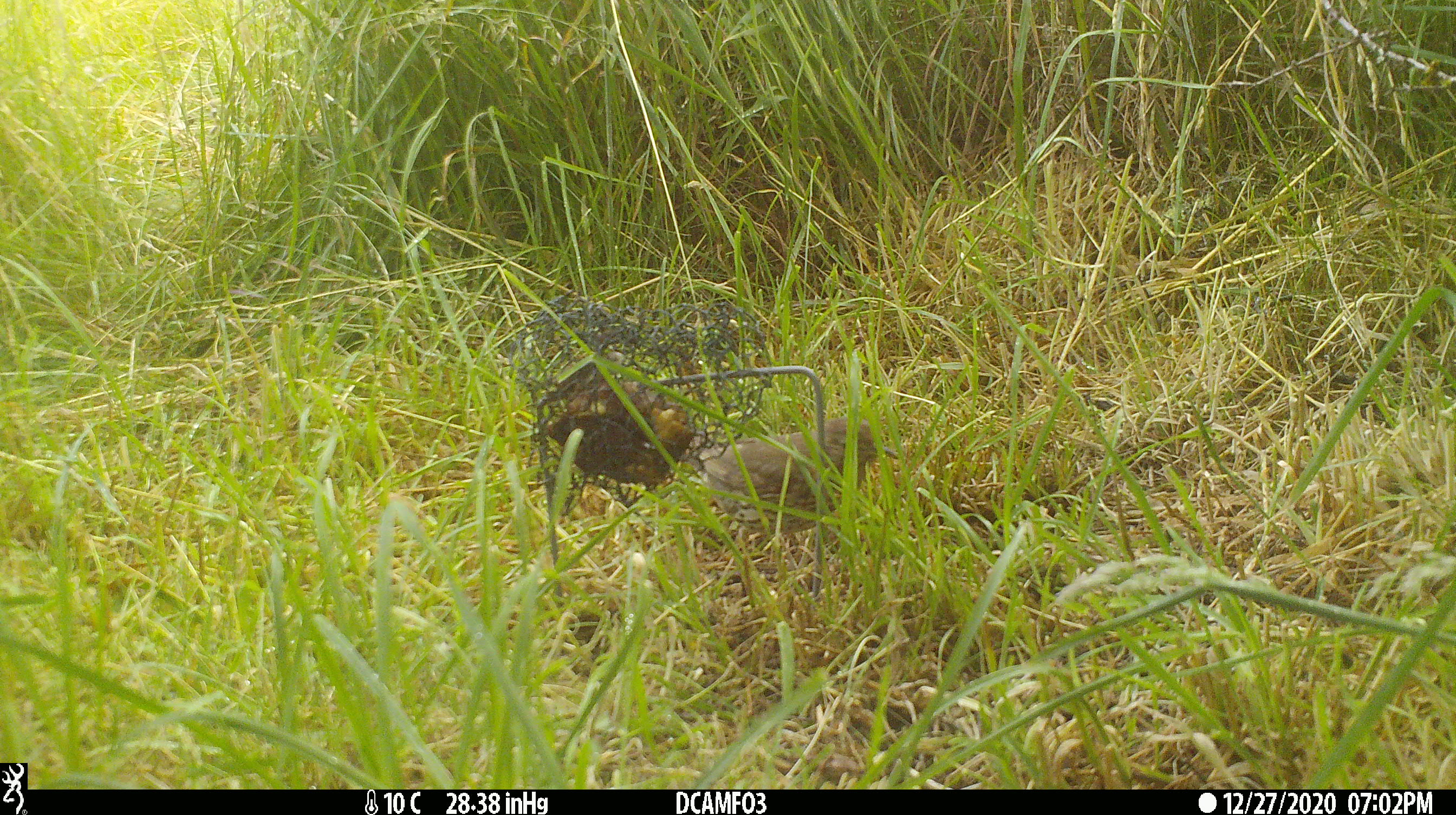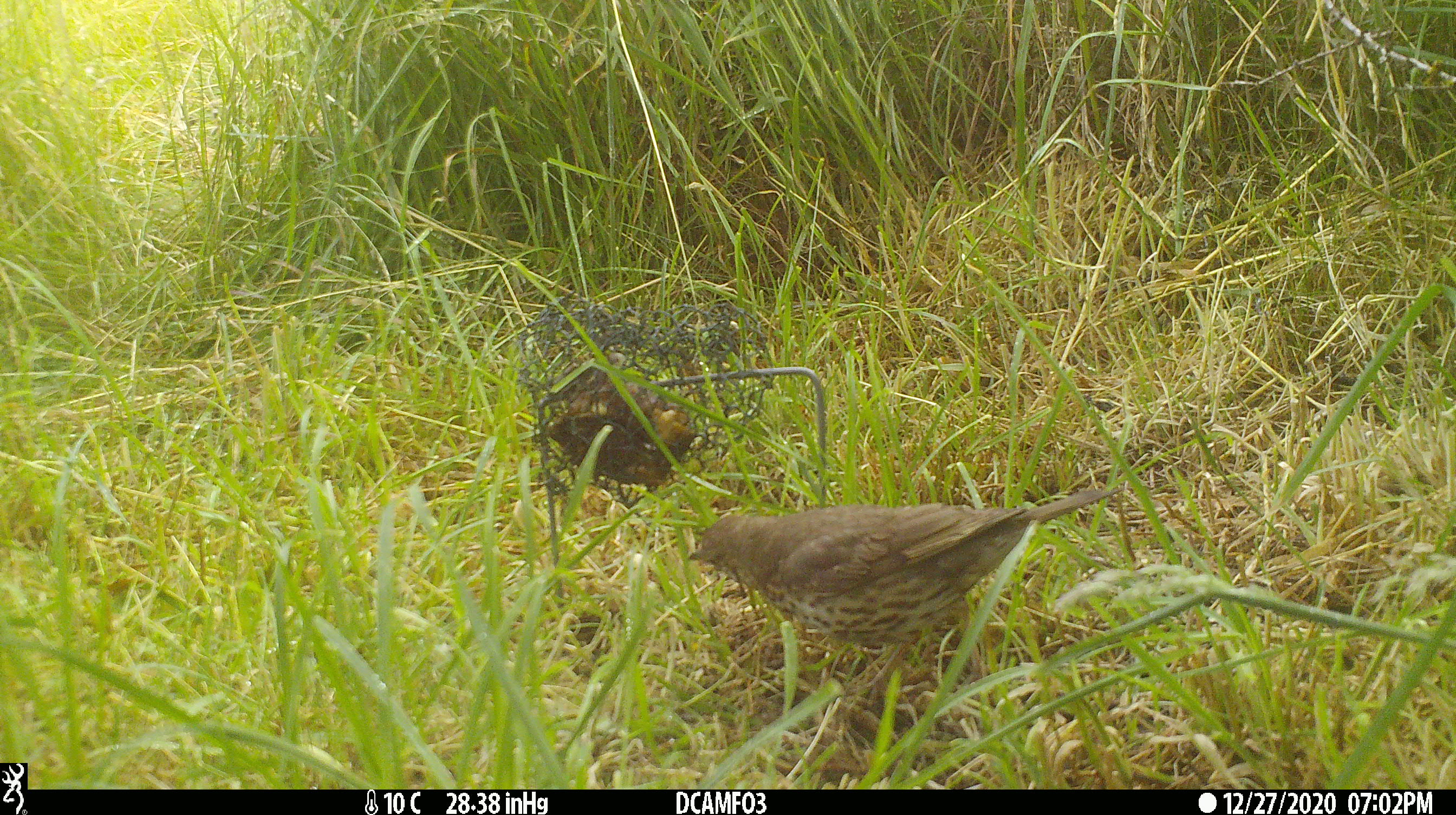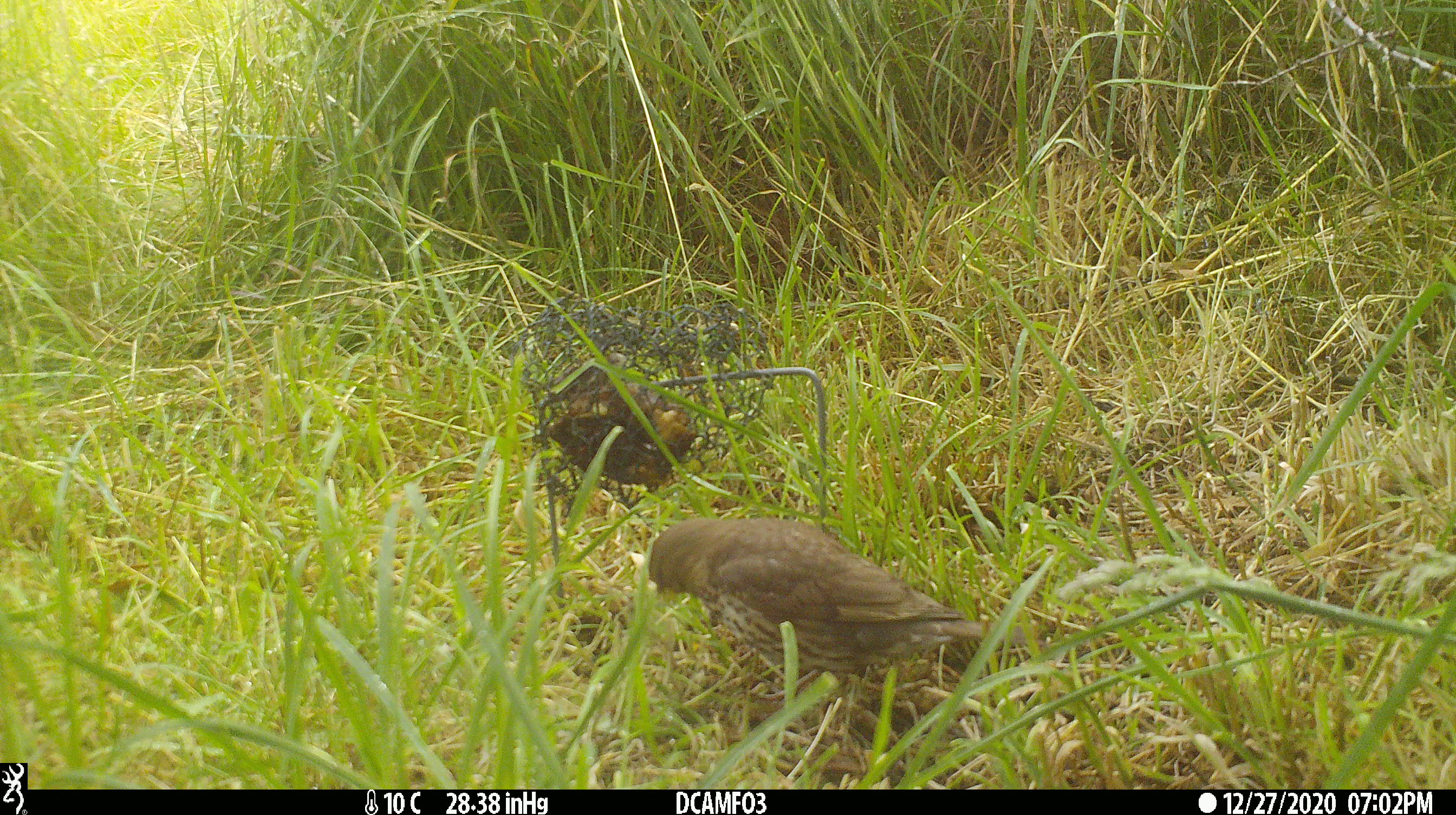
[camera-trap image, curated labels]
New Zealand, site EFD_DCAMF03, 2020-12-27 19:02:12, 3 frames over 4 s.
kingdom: Animalia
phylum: Chordata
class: Aves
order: Passeriformes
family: Turdidae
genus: Turdus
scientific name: Turdus philomelos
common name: song thrush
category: thrush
Thrush (song thrush) (Turdus philomelos).